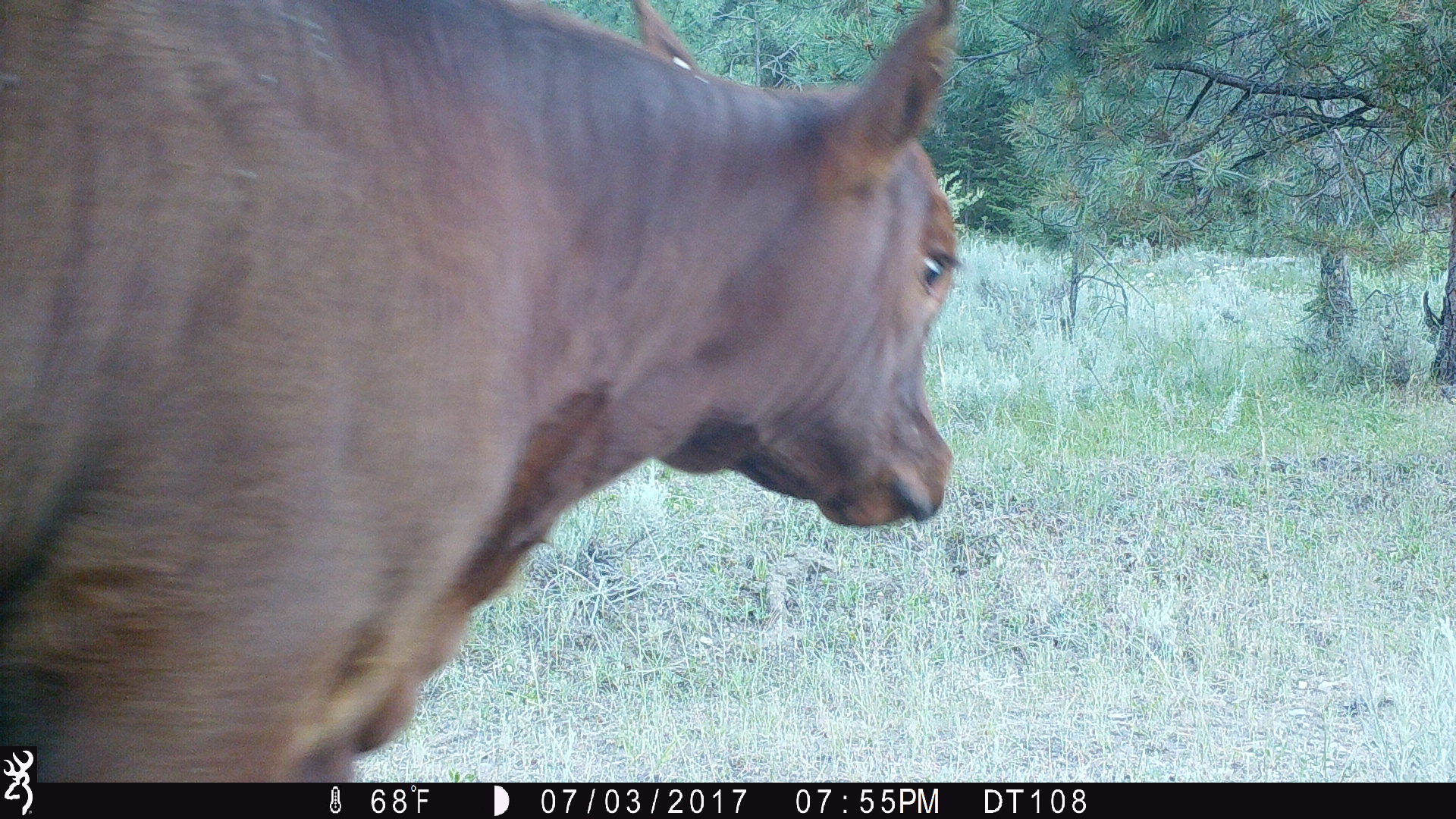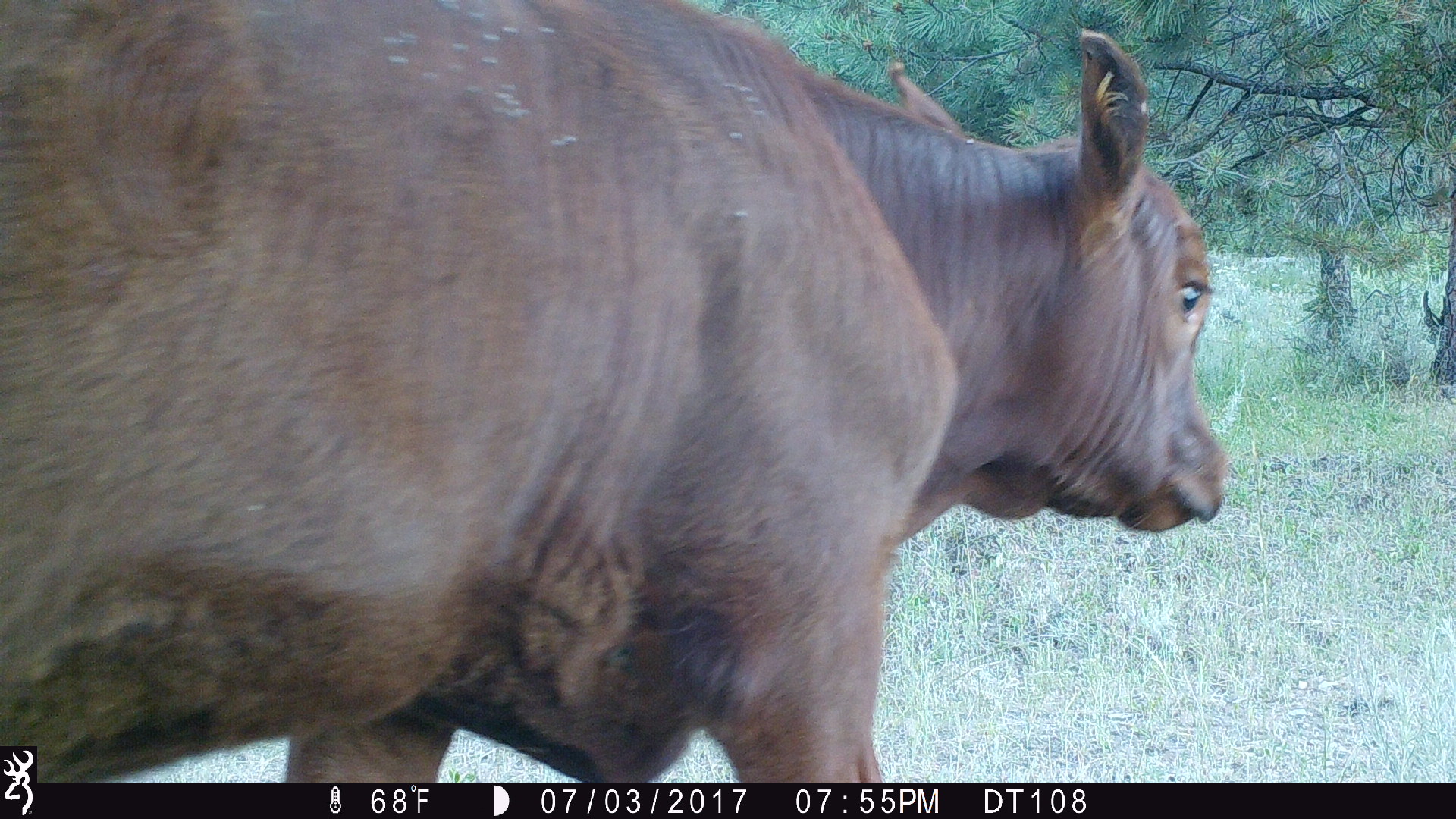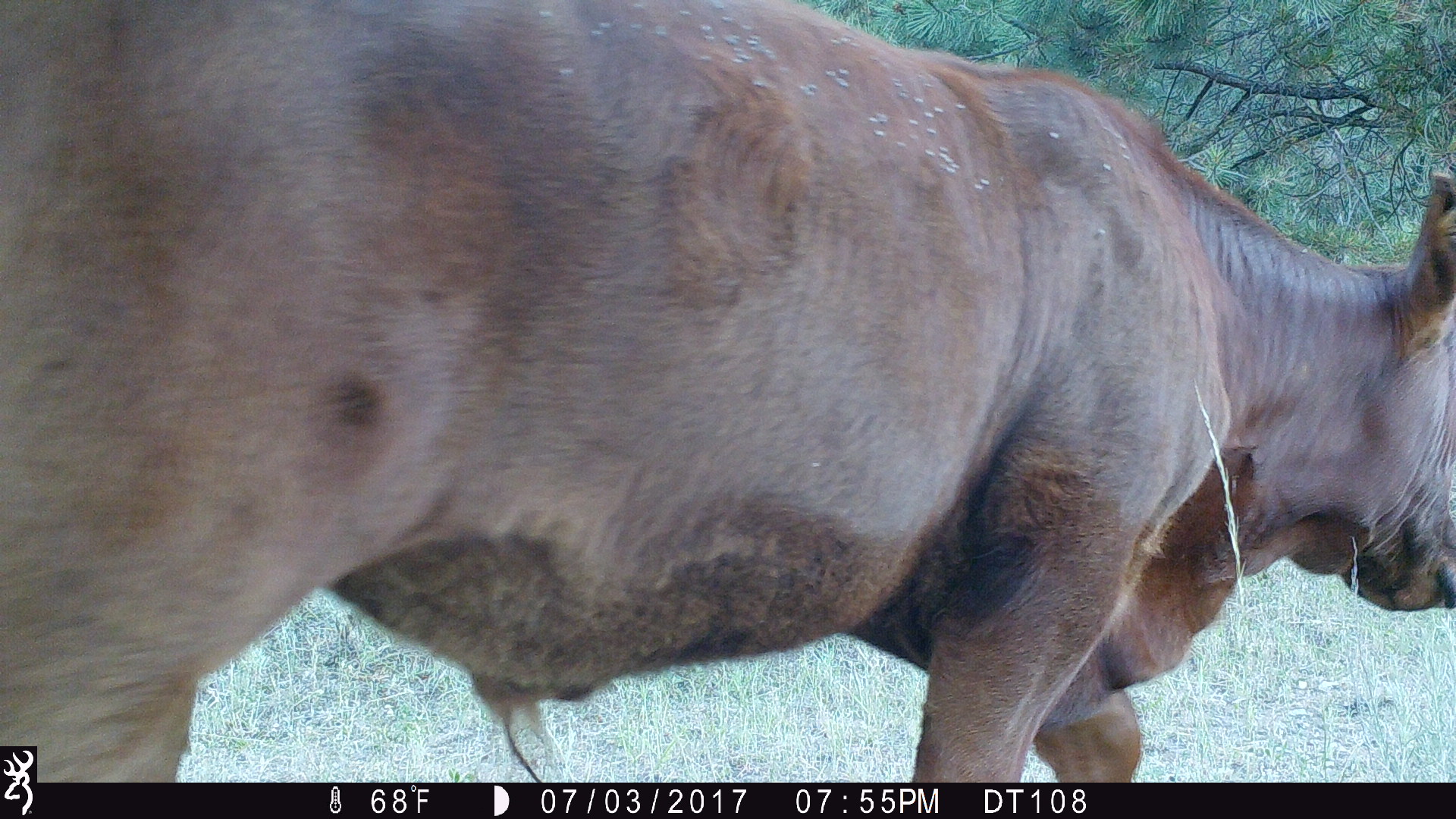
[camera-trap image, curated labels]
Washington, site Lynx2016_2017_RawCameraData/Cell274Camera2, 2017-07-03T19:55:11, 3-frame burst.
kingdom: Animalia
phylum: Chordata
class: Mammalia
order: Artiodactyla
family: Bovidae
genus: Bos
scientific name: Bos taurus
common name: domestic cattle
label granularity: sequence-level